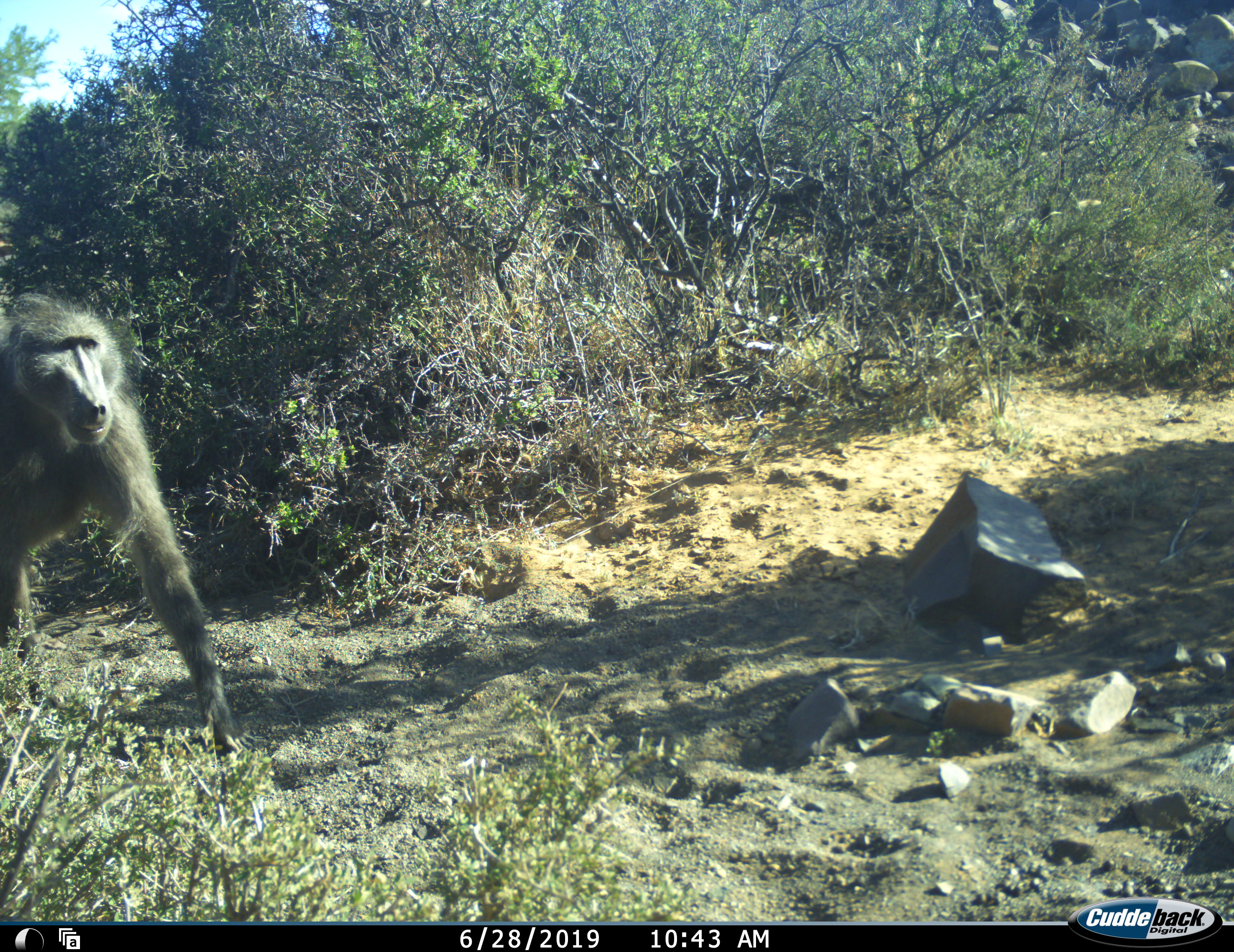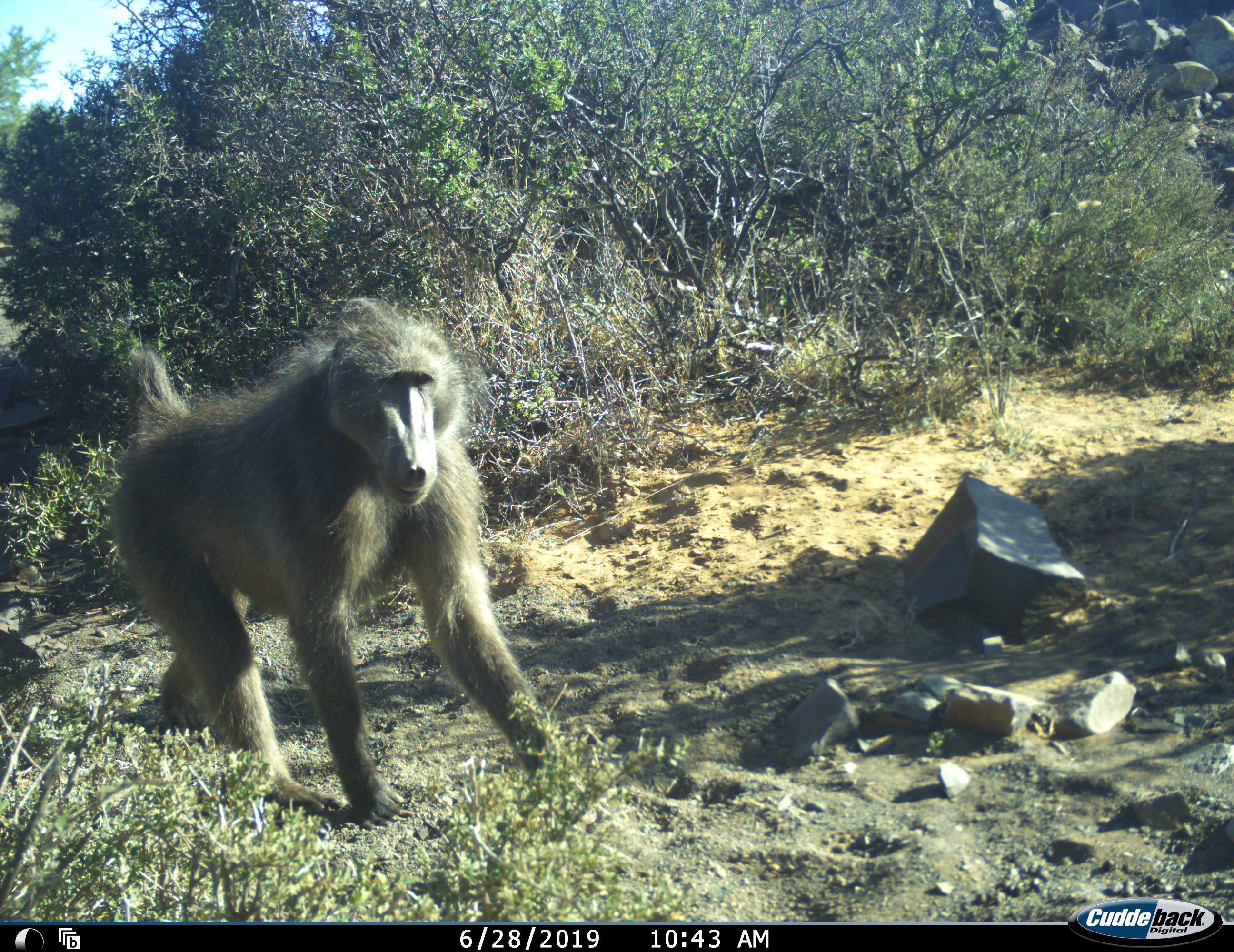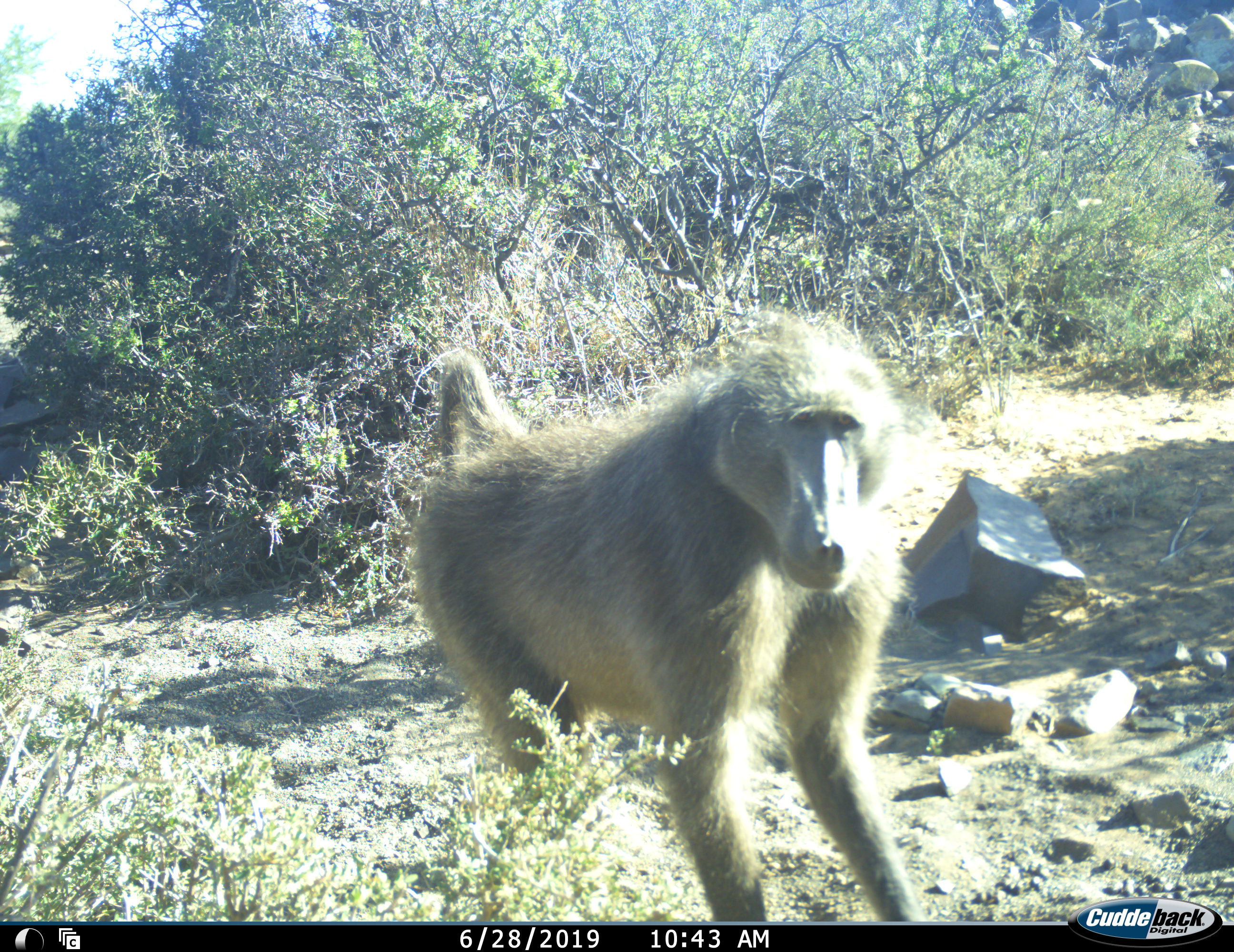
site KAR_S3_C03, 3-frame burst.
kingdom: Animalia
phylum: Chordata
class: Mammalia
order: Primates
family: Cercopithecidae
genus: Papio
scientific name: Papio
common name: baboon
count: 1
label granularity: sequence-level